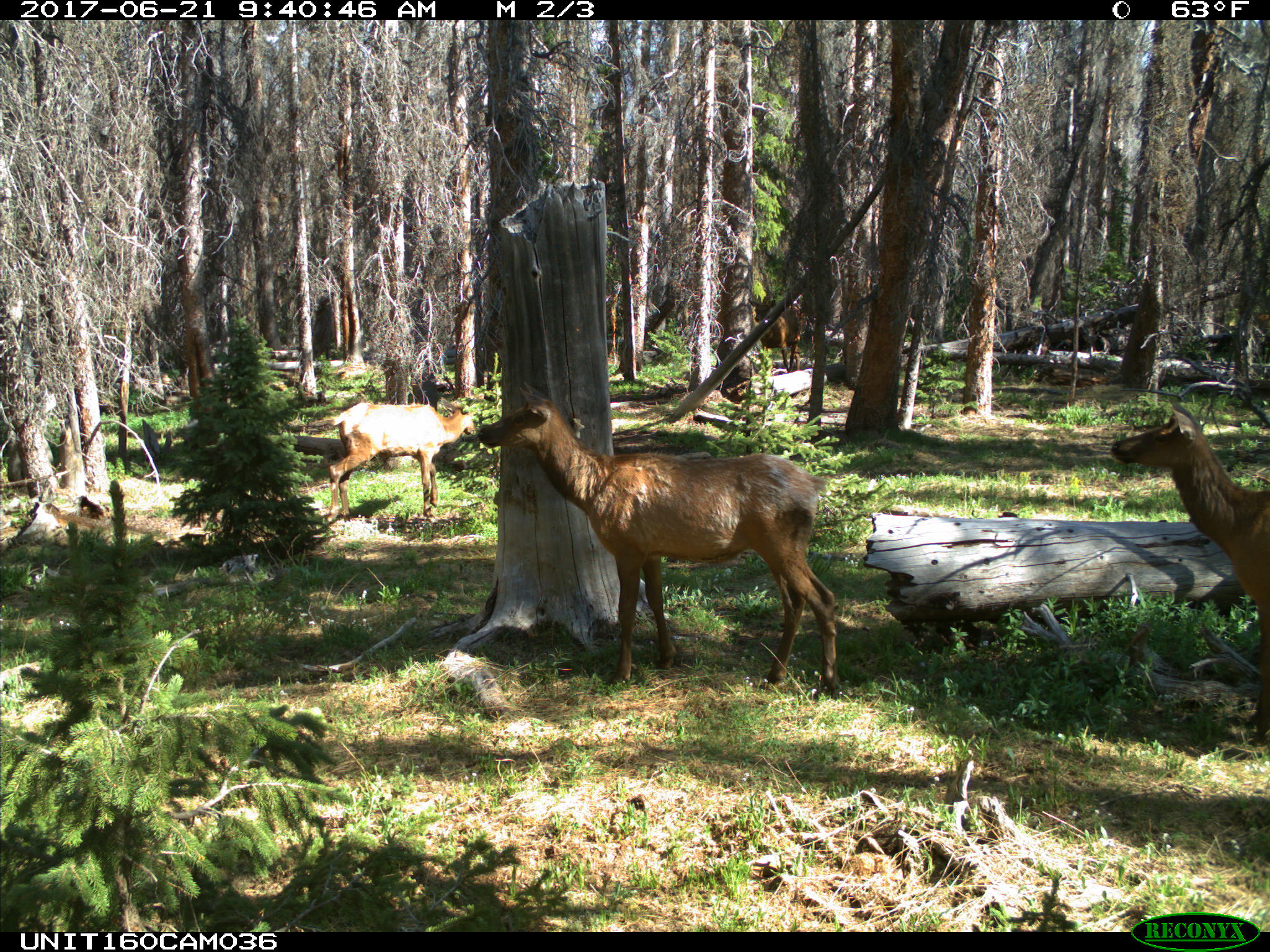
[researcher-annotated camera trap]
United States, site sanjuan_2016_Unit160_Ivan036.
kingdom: Animalia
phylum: Chordata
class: Mammalia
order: Artiodactyla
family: Cervidae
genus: Cervus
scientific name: Cervus elaphus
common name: red deer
Cervus elaphus (red deer).